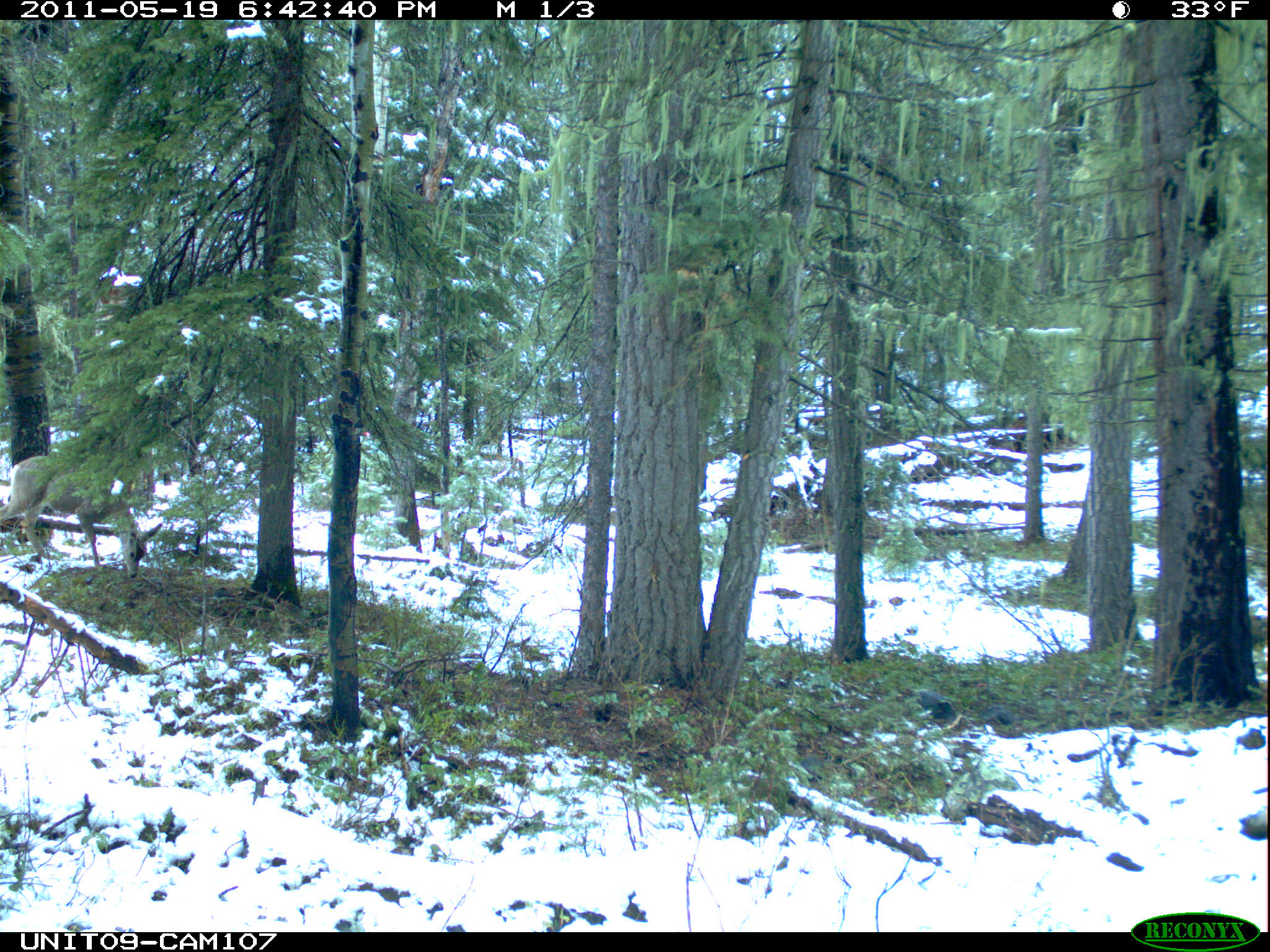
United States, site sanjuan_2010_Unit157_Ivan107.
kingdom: Animalia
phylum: Chordata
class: Mammalia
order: Artiodactyla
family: Cervidae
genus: Odocoileus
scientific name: Odocoileus hemionus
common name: mule deer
Odocoileus hemionus (mule deer).